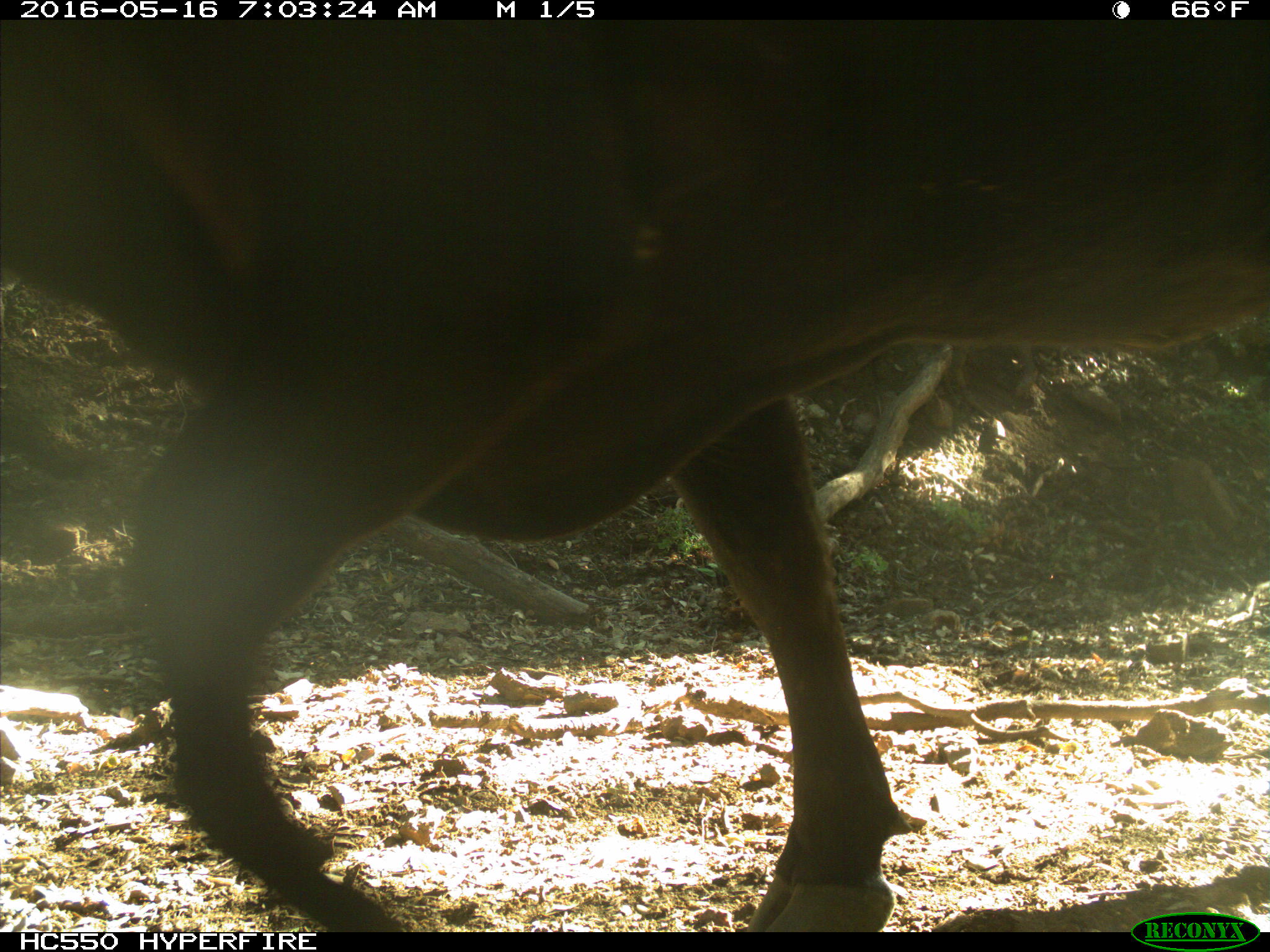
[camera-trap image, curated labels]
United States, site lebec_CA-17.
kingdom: Animalia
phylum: Chordata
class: Mammalia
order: Artiodactyla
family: Bovidae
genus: Bos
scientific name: Bos taurus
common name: domestic cow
Bos taurus (domestic cow).